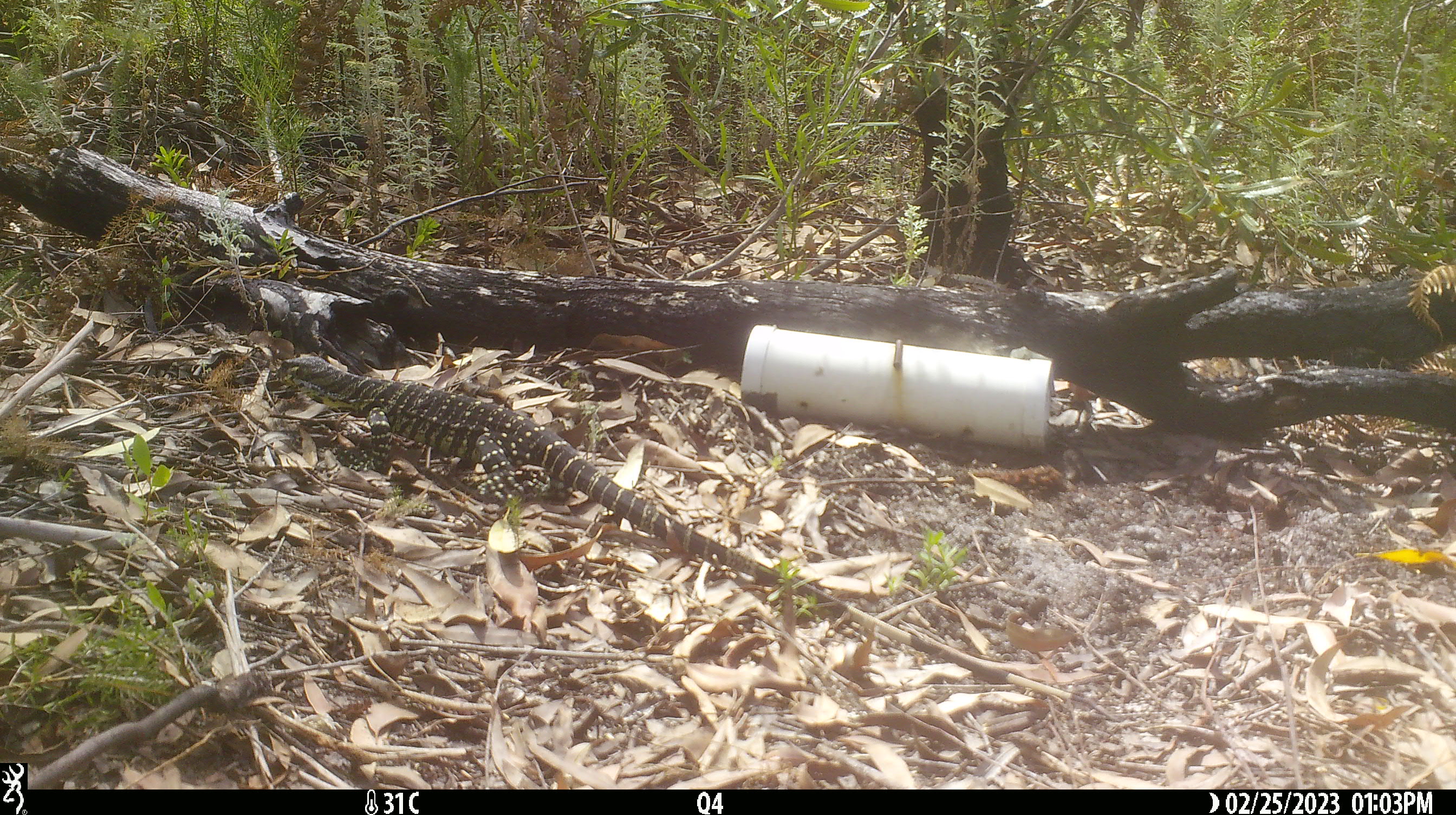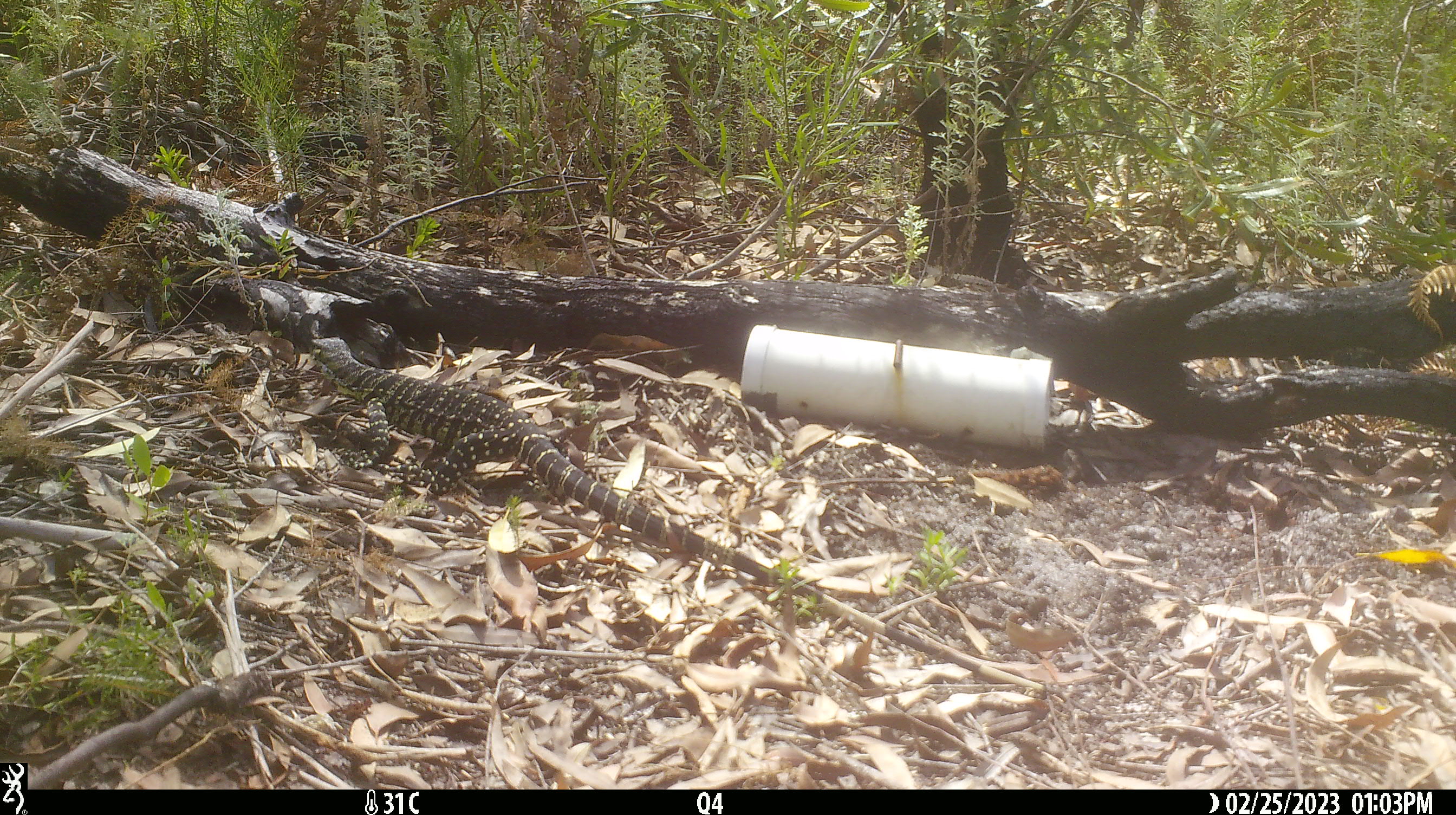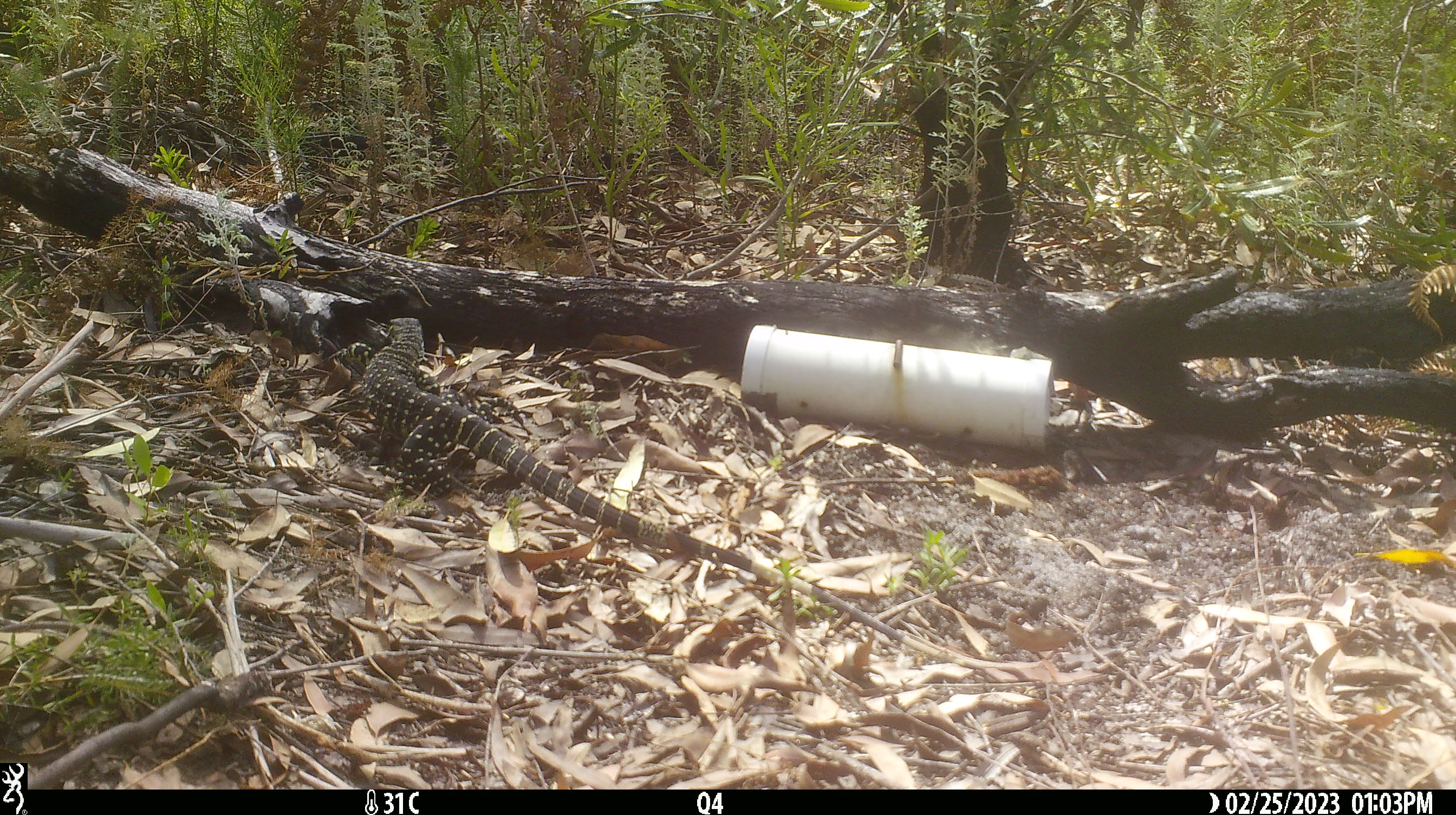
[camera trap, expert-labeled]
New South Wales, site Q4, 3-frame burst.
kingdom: Animalia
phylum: Chordata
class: Reptilia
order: Squamata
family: Varanidae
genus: Varanus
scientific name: Varanus varius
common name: lace monitor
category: goanna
Goanna (lace monitor) (Varanus varius).